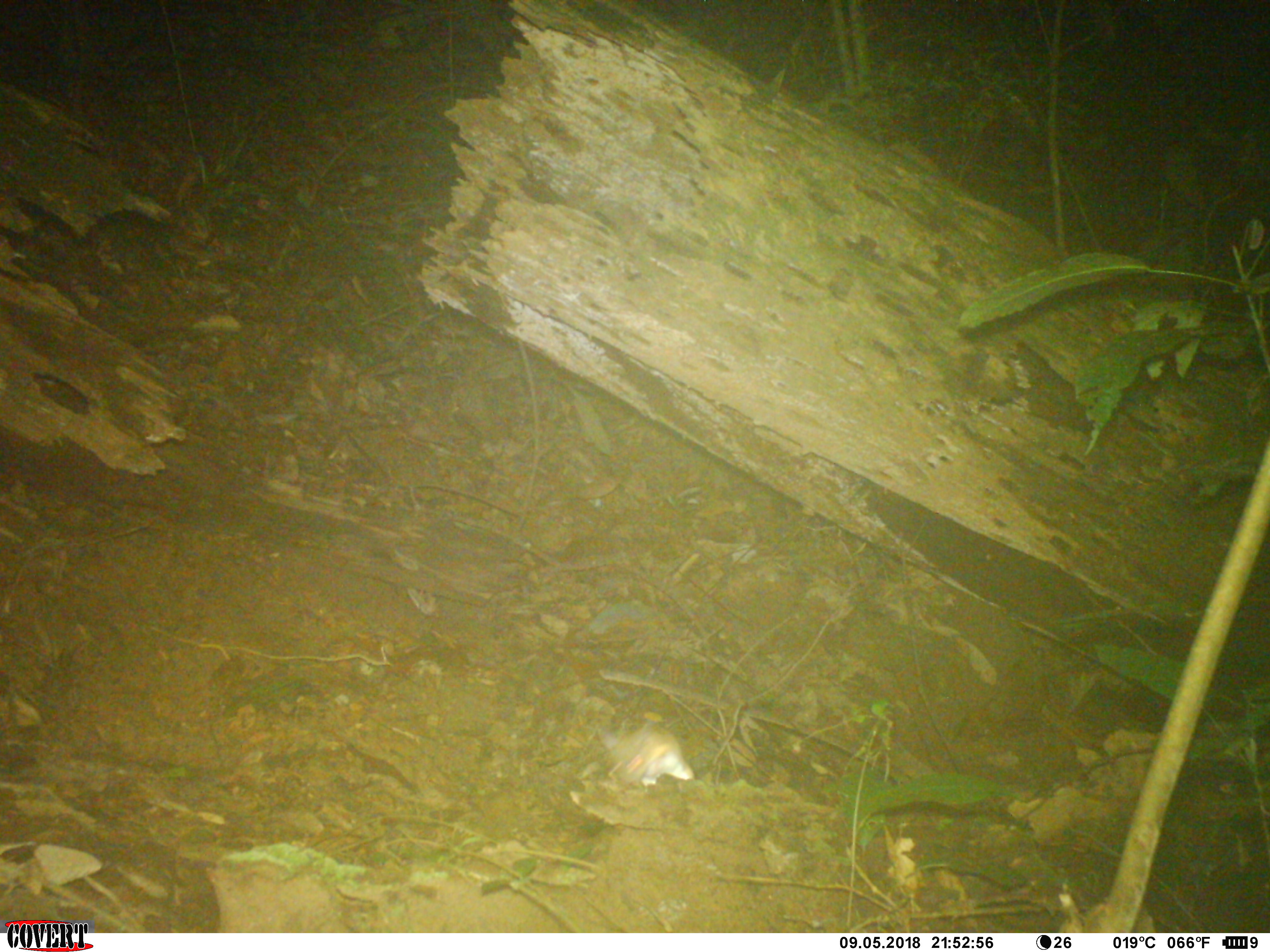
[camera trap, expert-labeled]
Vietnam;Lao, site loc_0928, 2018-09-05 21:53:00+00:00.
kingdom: Animalia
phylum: Chordata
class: Mammalia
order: Rodentia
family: Muridae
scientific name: Muridae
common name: old-world mice and rats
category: unidentified murid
Unidentified murid (old-world mice and rats) (Muridae). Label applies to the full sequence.